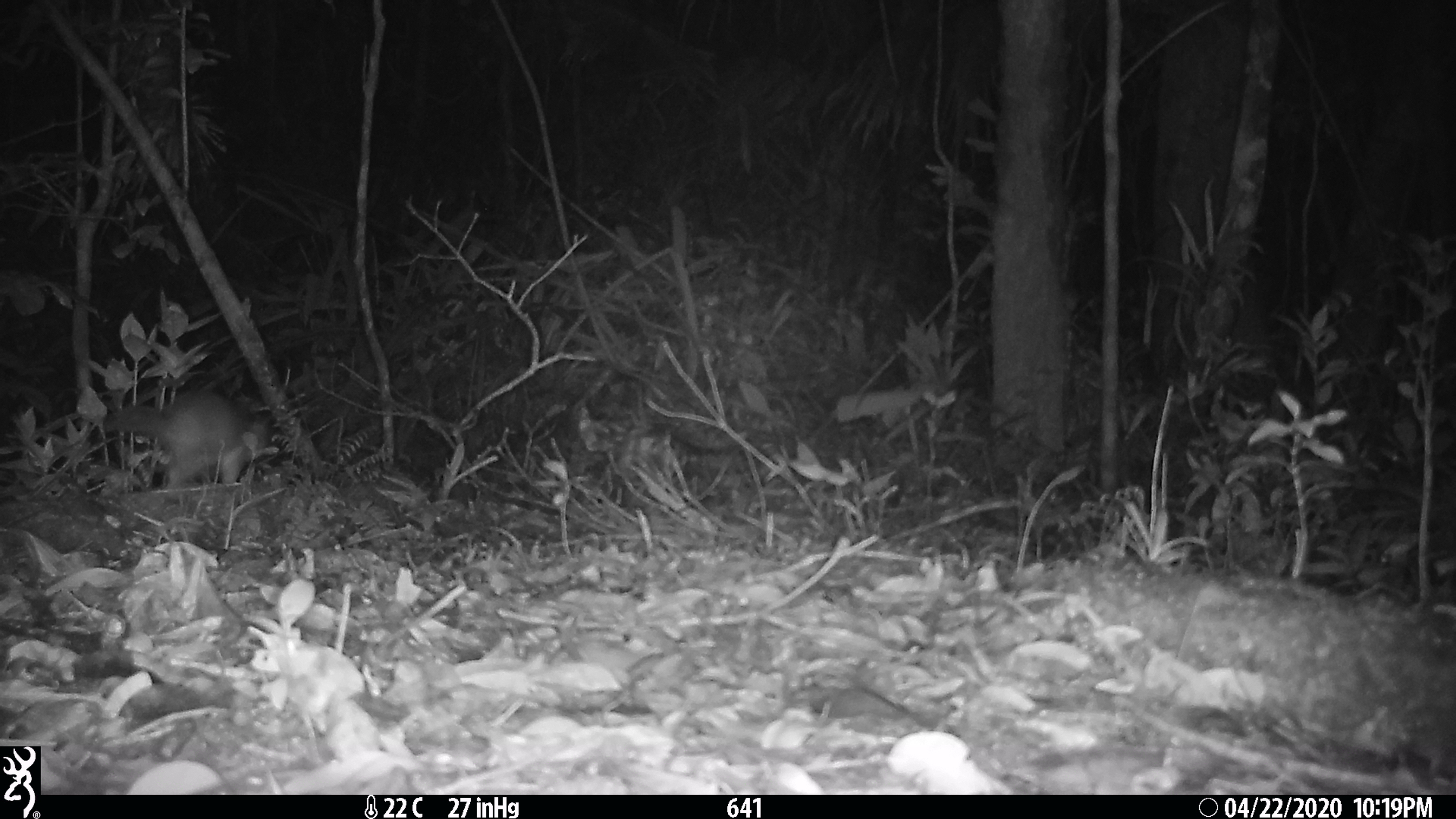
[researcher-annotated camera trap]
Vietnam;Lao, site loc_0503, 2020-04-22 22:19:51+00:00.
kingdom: Animalia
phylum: Chordata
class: Mammalia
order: Carnivora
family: Mustelidae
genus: Melogale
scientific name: Melogale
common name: ferret badger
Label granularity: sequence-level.